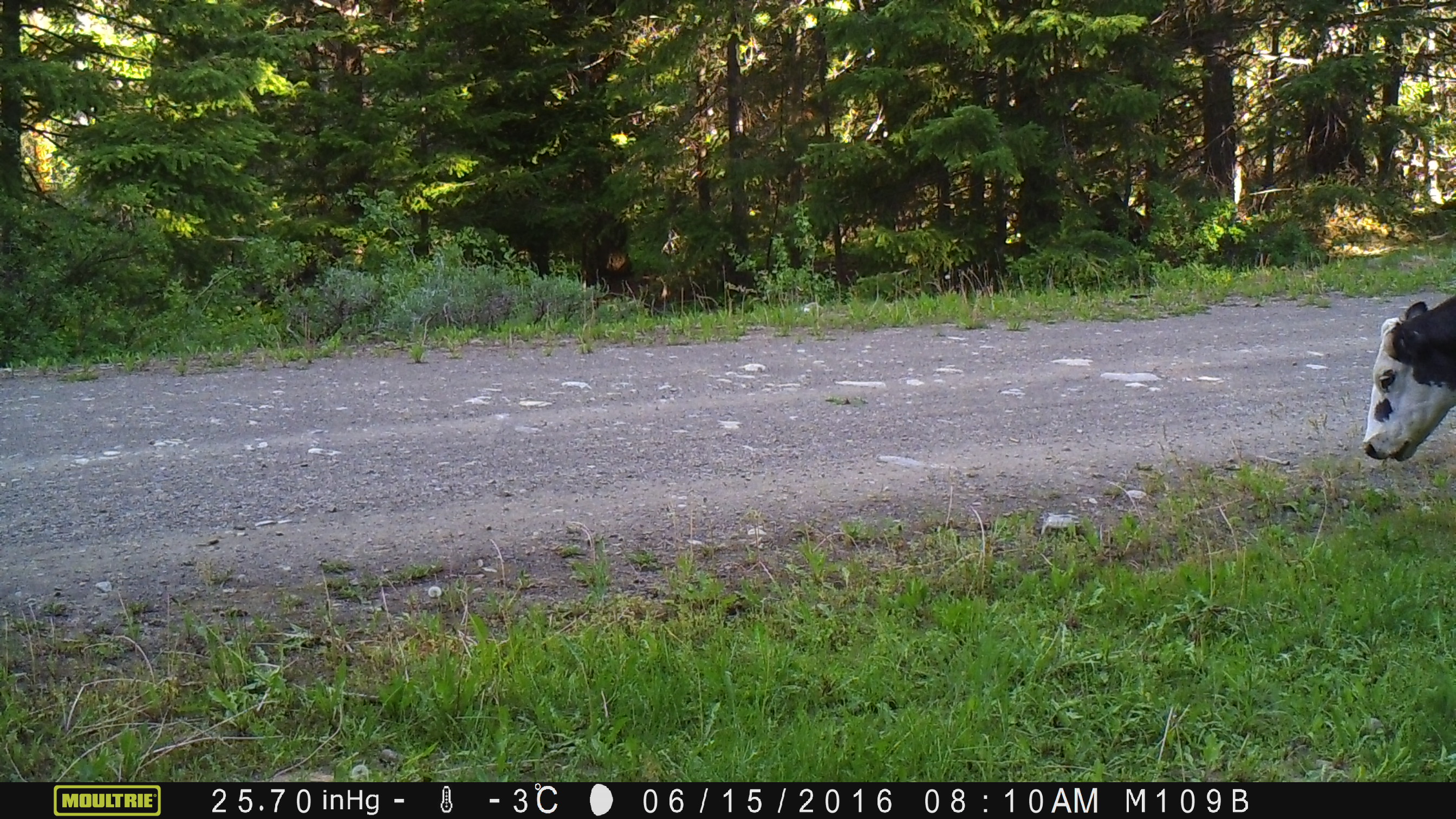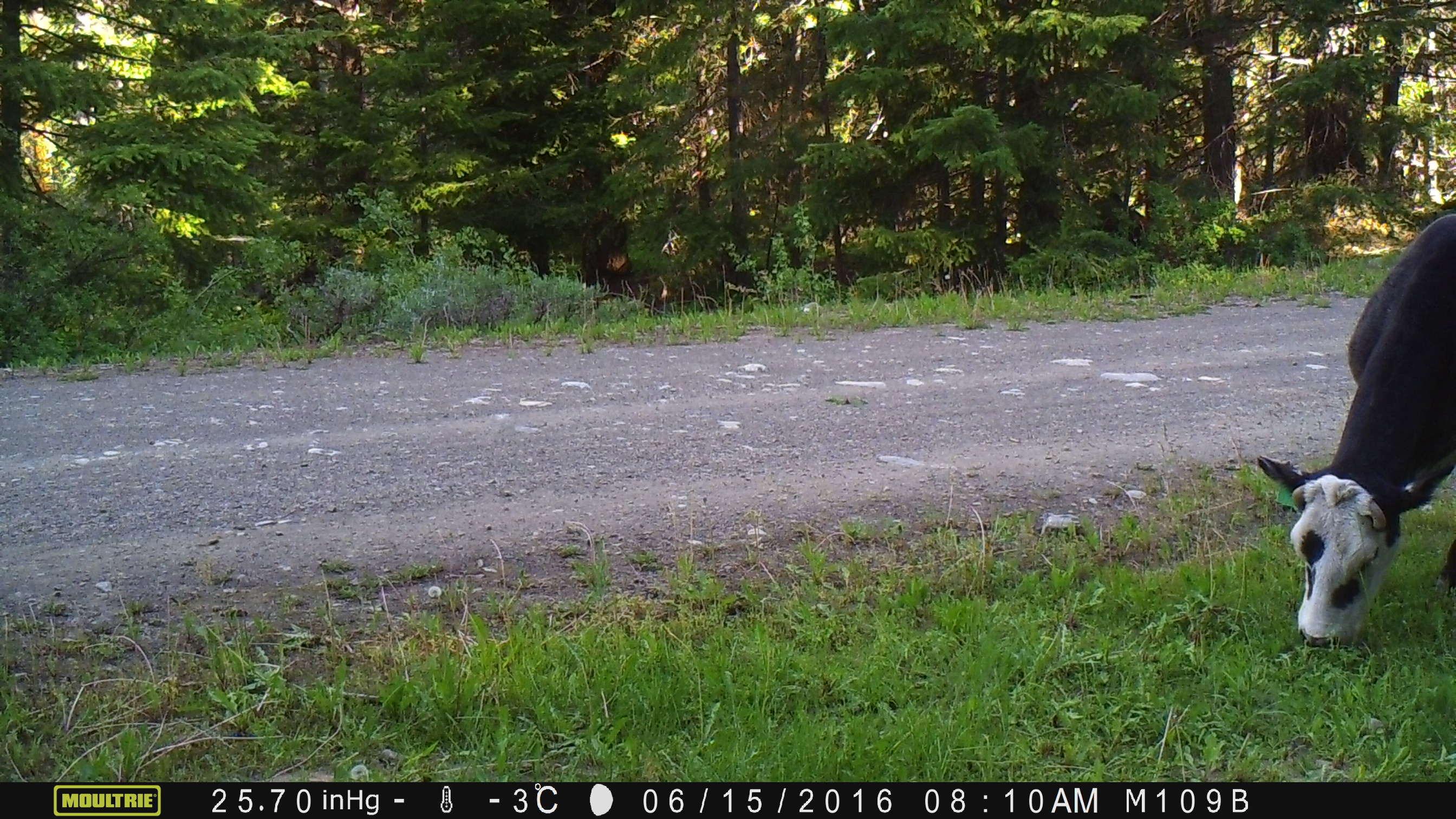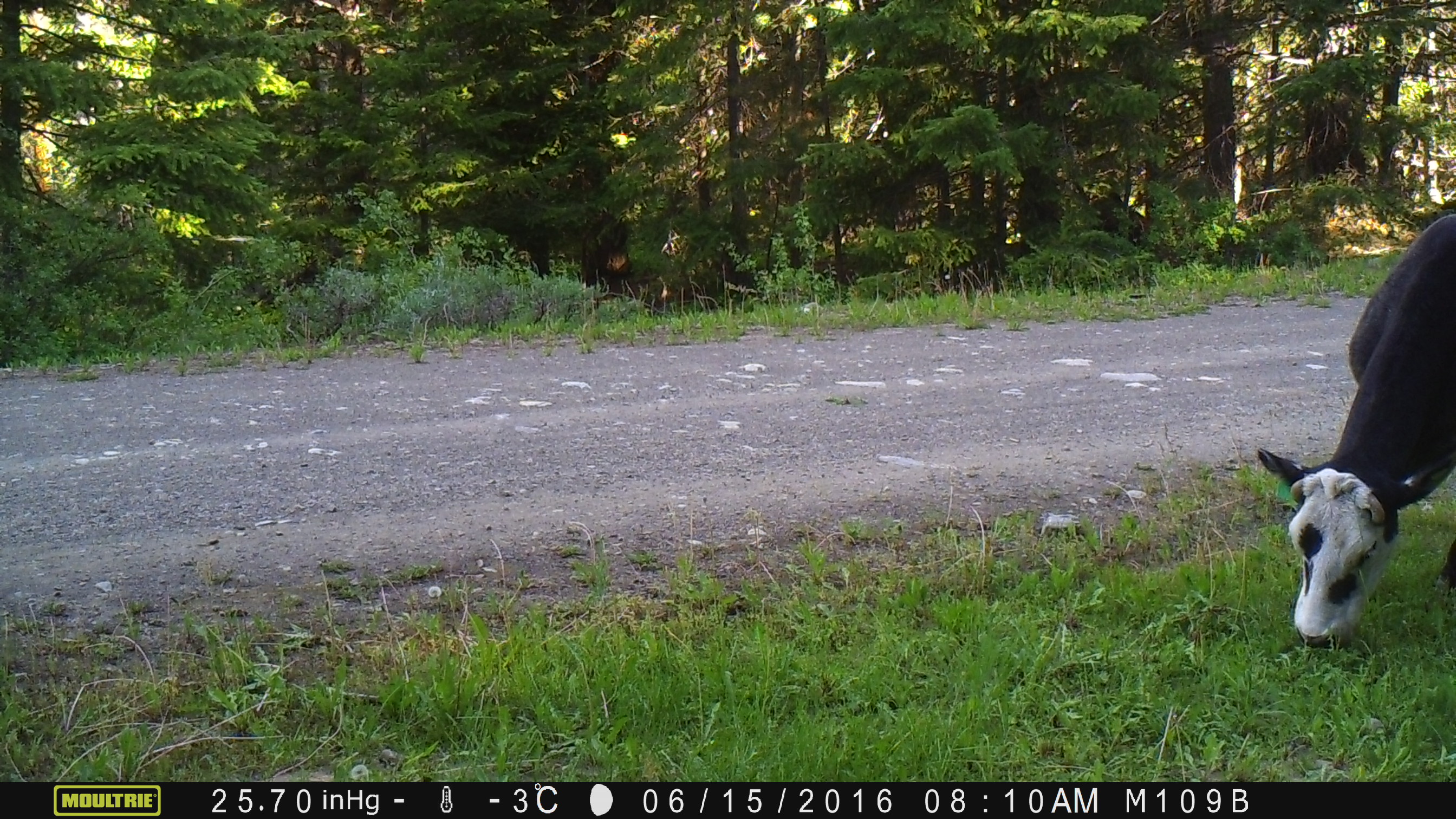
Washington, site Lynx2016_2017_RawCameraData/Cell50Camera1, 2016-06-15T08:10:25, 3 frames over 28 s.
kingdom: Animalia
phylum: Chordata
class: Mammalia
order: Artiodactyla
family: Bovidae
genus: Bos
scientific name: Bos taurus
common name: domestic cattle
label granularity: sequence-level